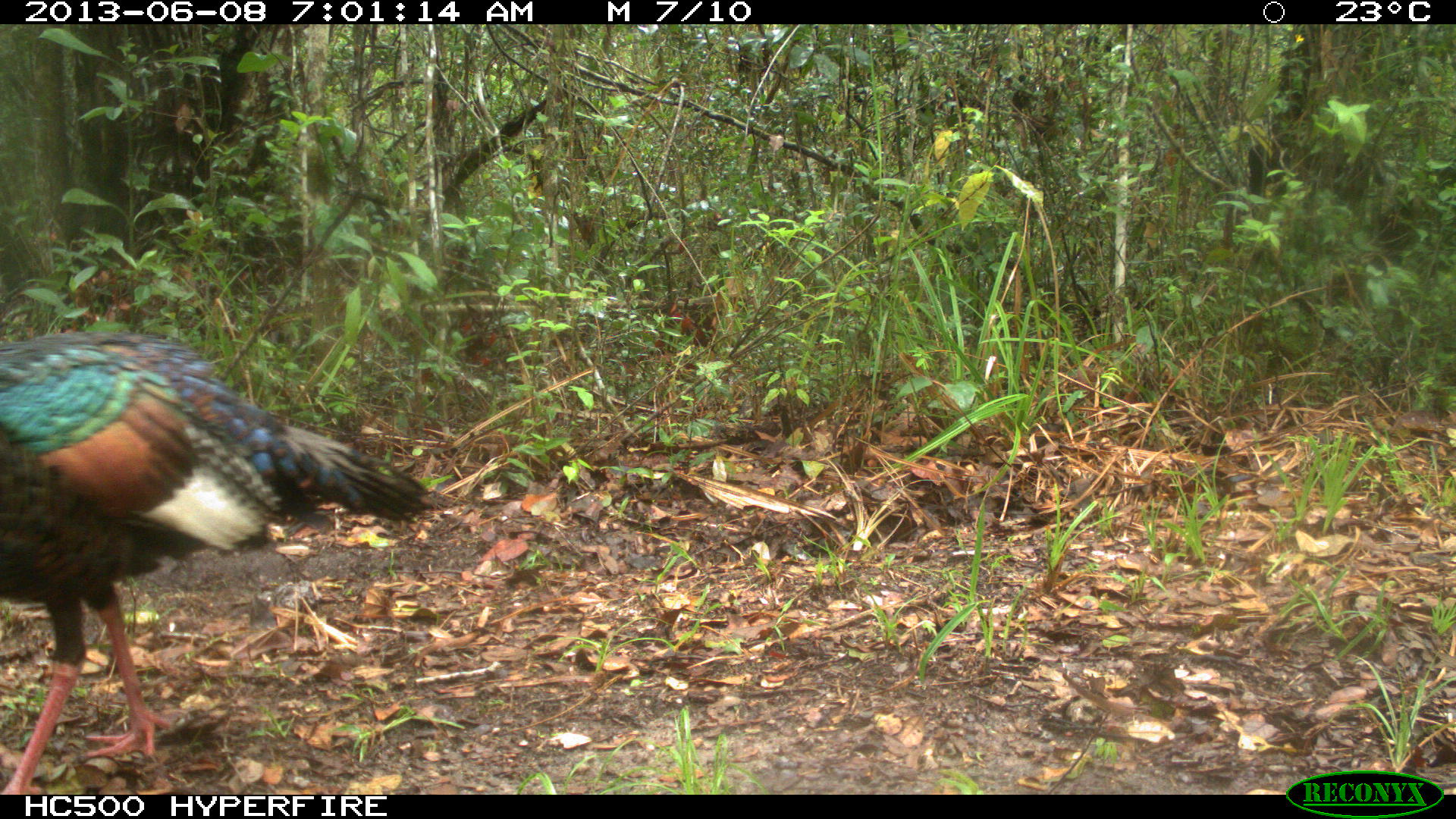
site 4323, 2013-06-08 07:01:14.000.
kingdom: Animalia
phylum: Chordata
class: Aves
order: Galliformes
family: Phasianidae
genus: Meleagris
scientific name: Meleagris ocellata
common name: ocellated turkey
Meleagris ocellata (ocellated turkey), count 1, sex male.